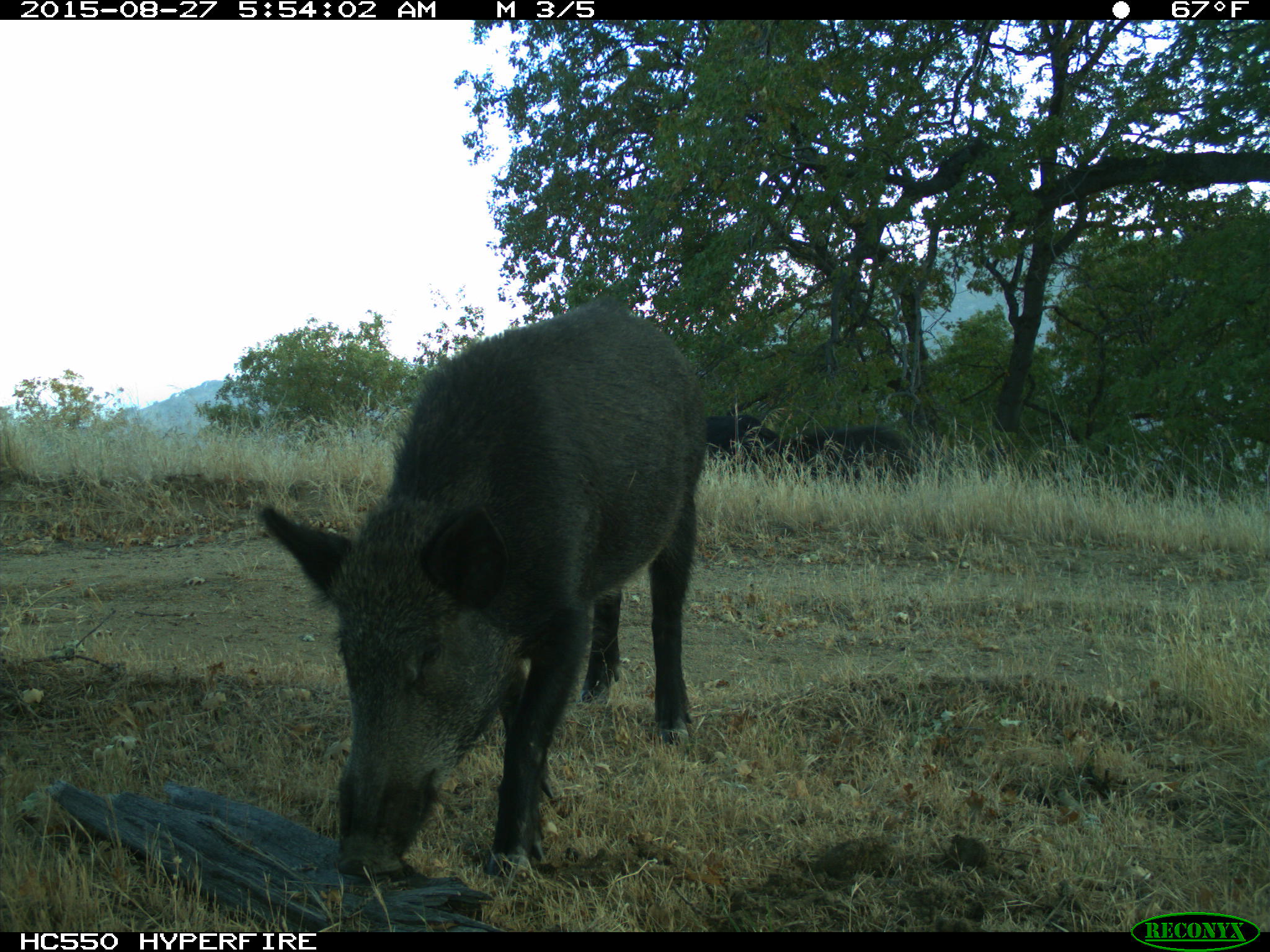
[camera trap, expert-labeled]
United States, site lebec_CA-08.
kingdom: Animalia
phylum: Chordata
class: Mammalia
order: Artiodactyla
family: Suidae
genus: Sus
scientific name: Sus scrofa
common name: wild boar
Sus scrofa (wild boar).